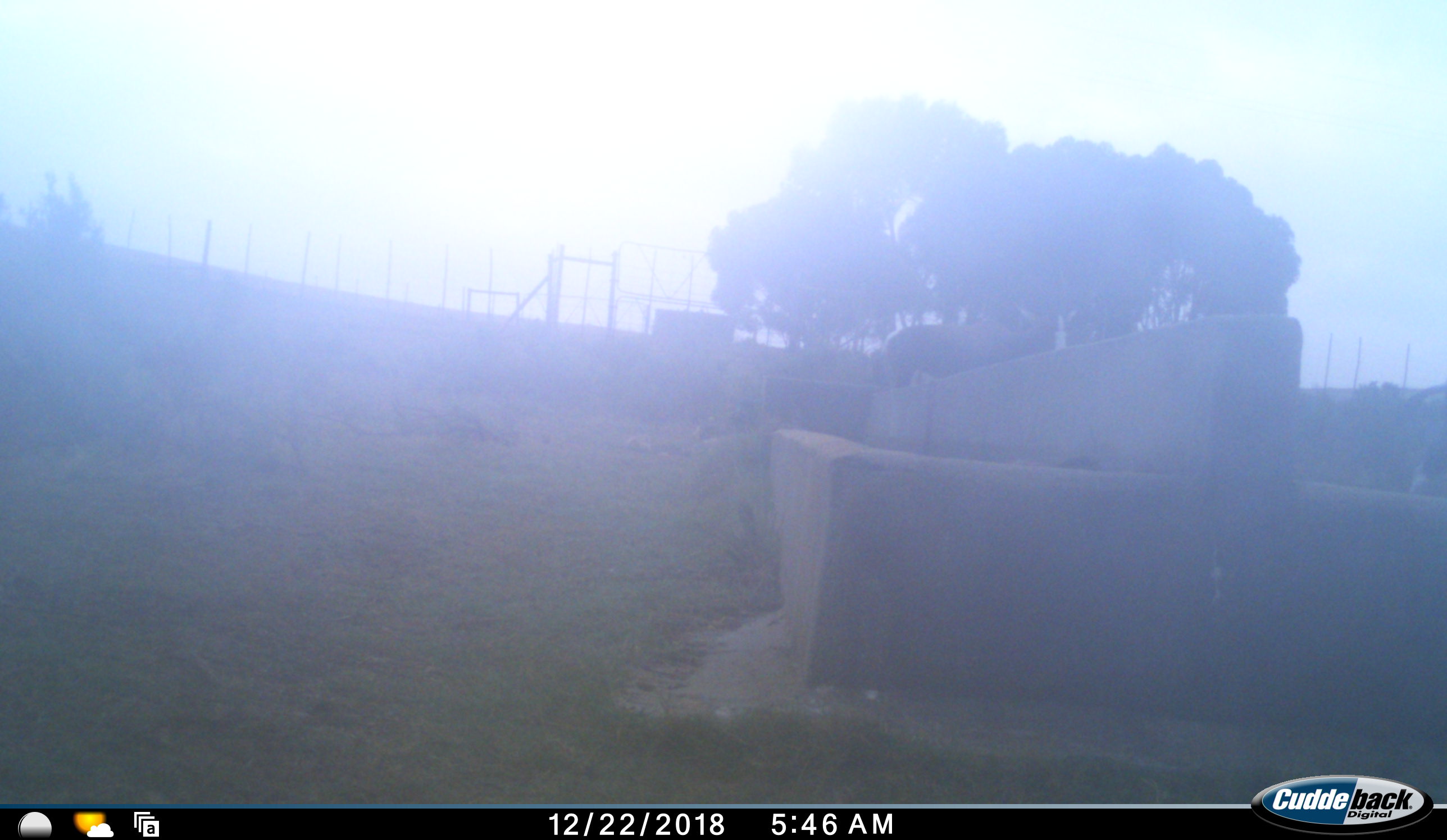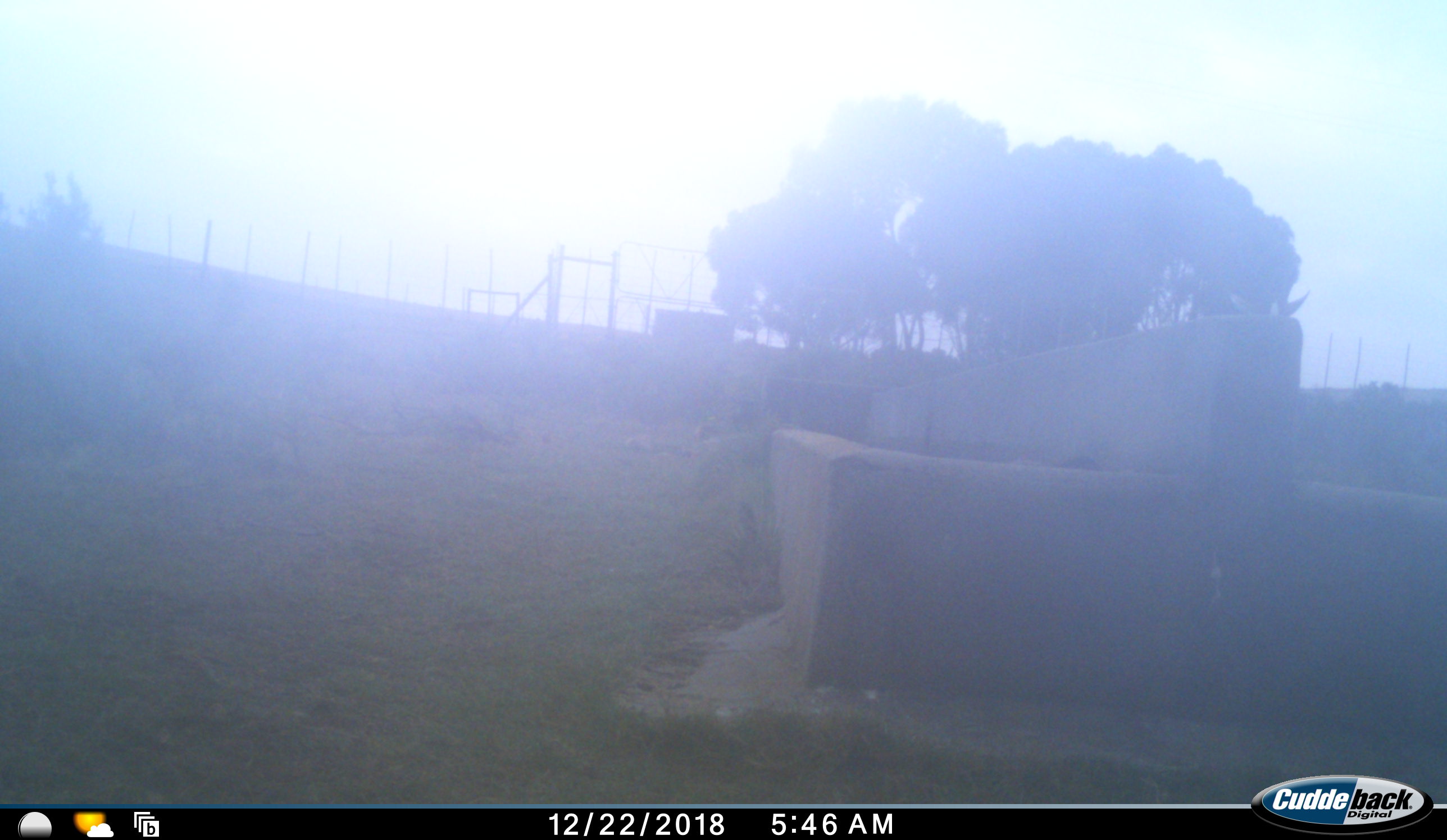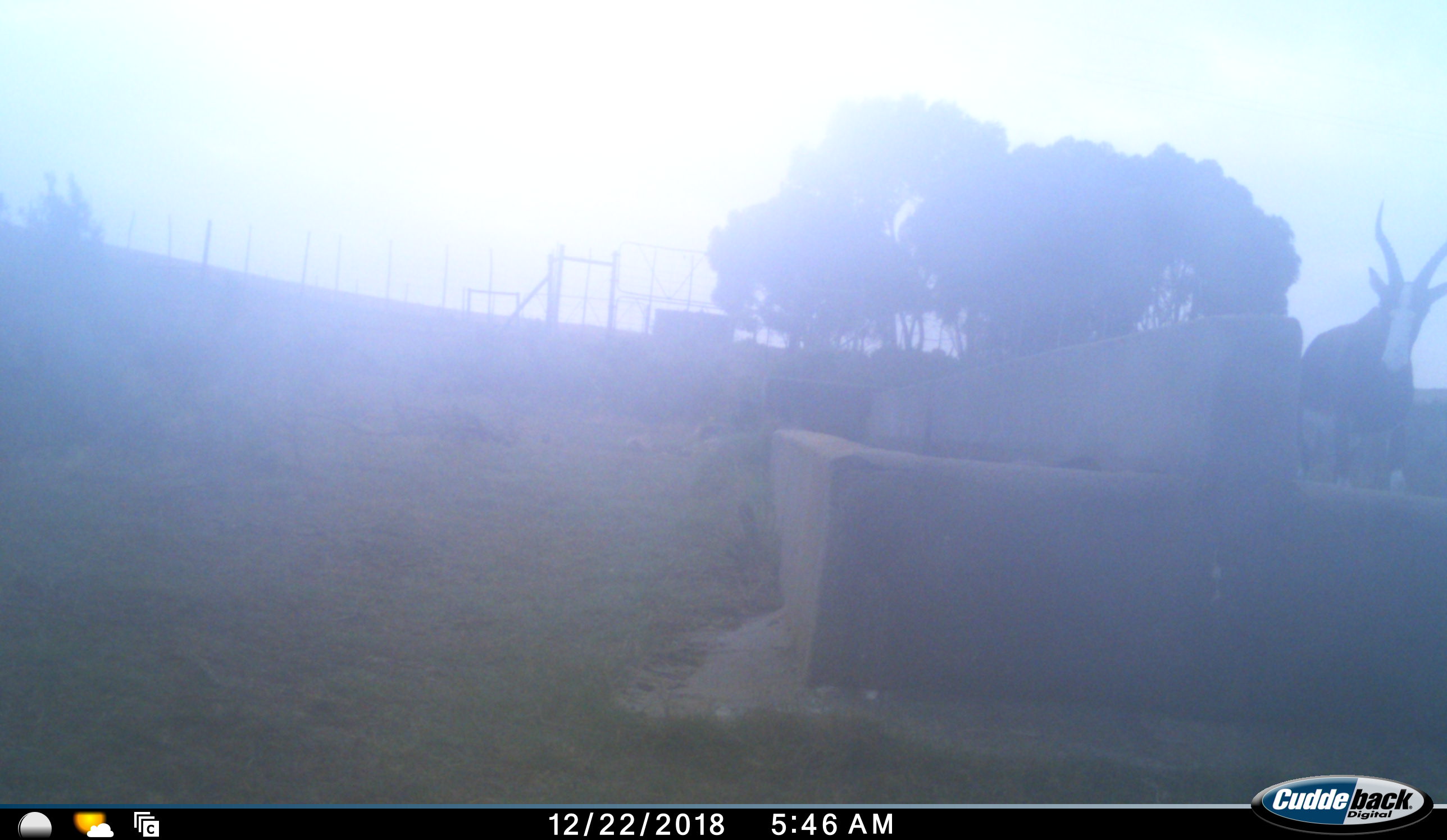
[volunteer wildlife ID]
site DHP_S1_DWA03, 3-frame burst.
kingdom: Animalia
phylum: Chordata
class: Mammalia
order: Artiodactyla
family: Bovidae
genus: Damaliscus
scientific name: Damaliscus pygargus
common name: bontebok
Bontebok (Damaliscus pygargus), count 1. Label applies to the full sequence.